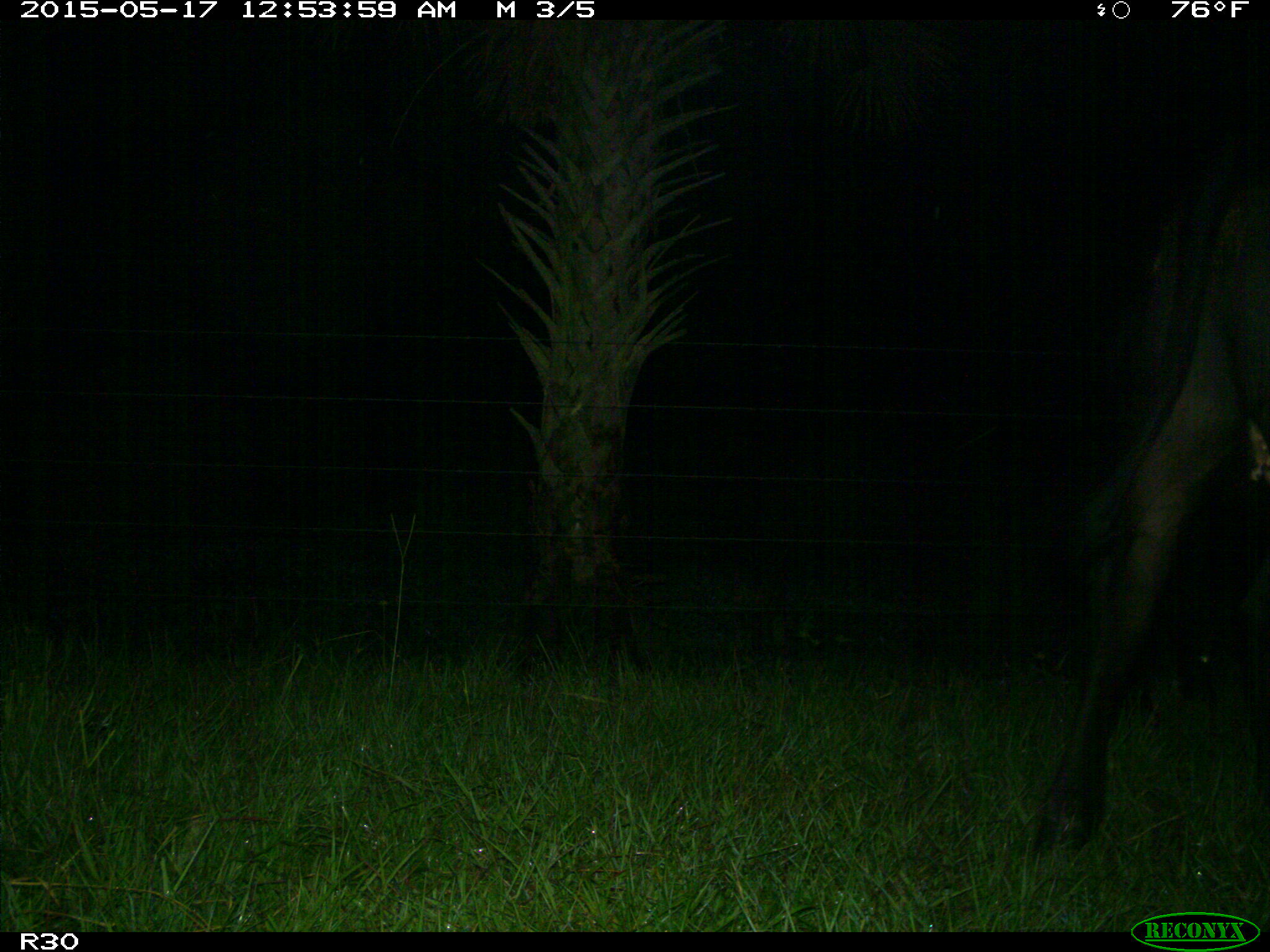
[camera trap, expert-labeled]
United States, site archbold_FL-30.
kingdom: Animalia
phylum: Chordata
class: Mammalia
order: Artiodactyla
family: Bovidae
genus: Bos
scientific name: Bos taurus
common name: domestic cow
Bos taurus (domestic cow).